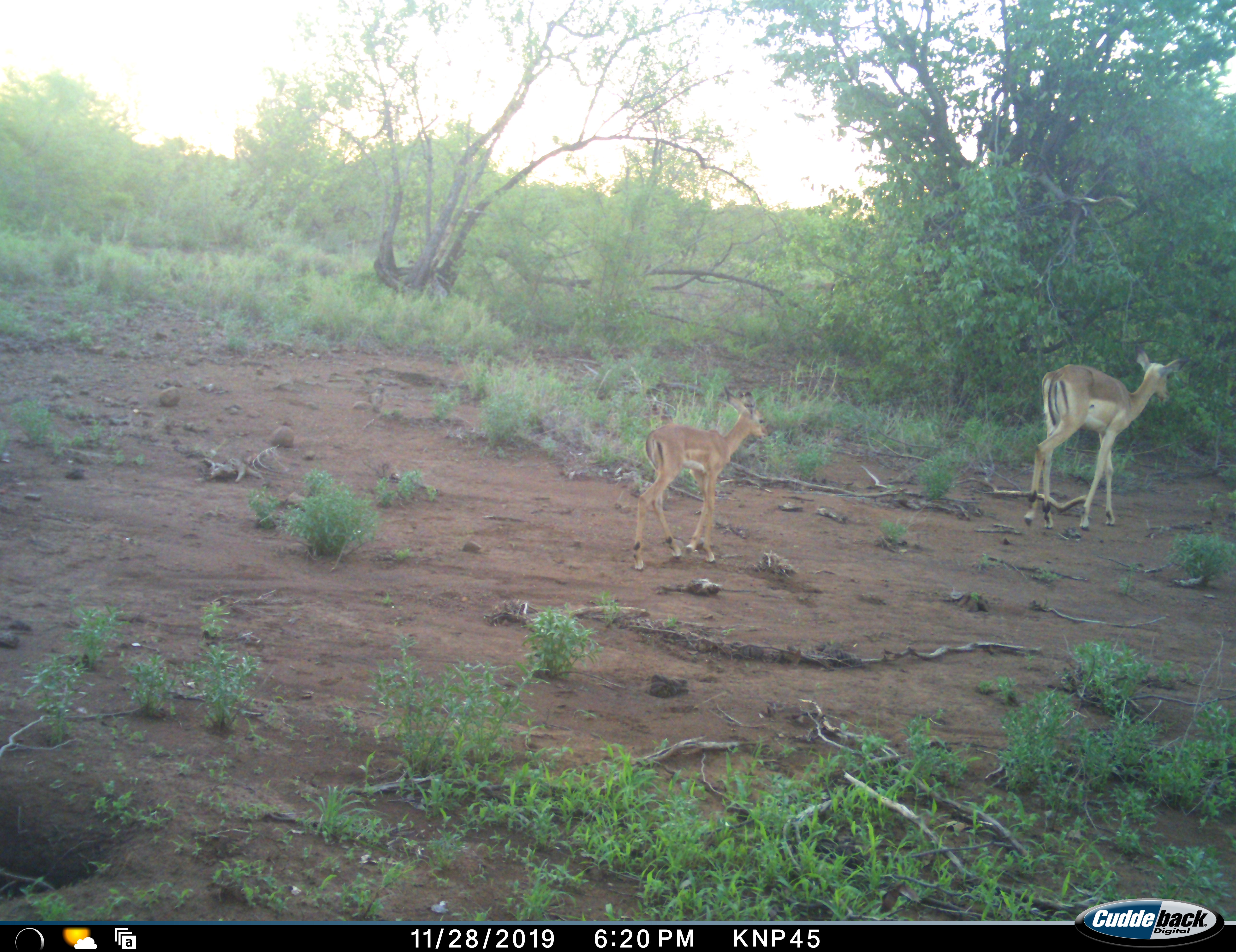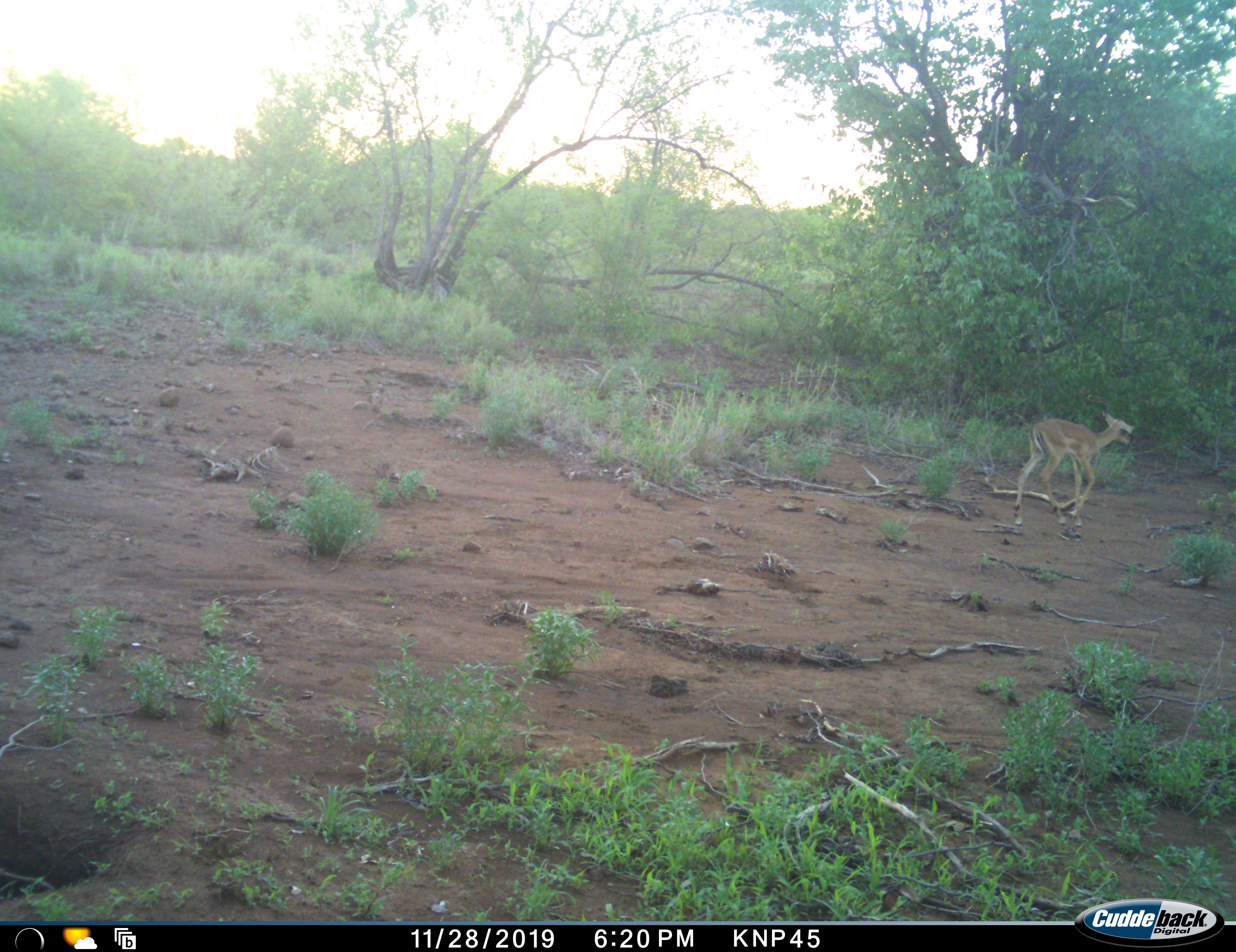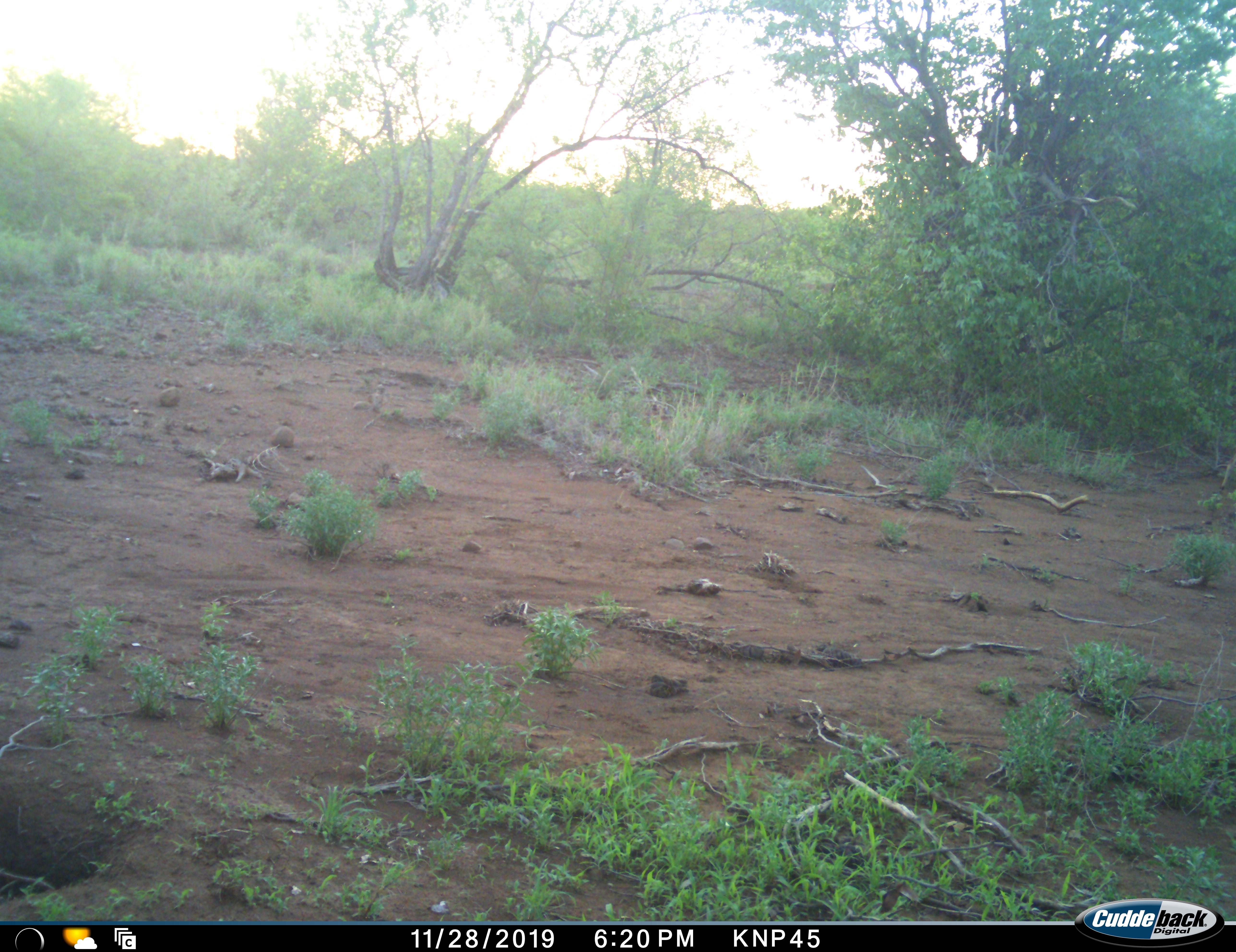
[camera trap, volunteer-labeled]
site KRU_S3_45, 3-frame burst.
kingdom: Animalia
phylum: Chordata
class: Mammalia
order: Artiodactyla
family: Bovidae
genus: Aepyceros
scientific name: Aepyceros melampus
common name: impala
Impala (Aepyceros melampus), count 2. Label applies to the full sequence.